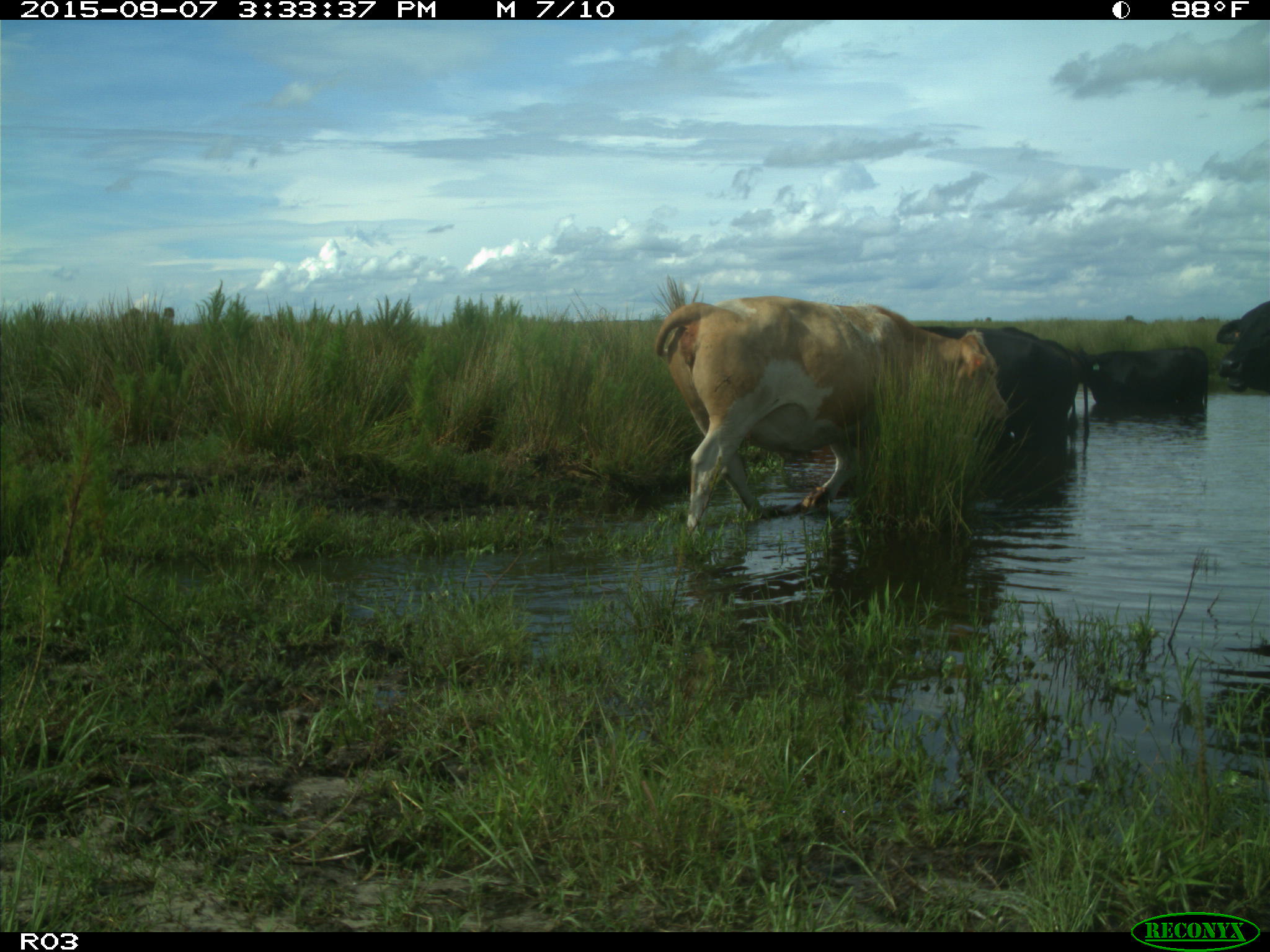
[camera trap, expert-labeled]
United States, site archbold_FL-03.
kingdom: Animalia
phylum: Chordata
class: Mammalia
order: Artiodactyla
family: Bovidae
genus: Bos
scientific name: Bos taurus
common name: domestic cow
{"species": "Bos taurus (domestic cow)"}